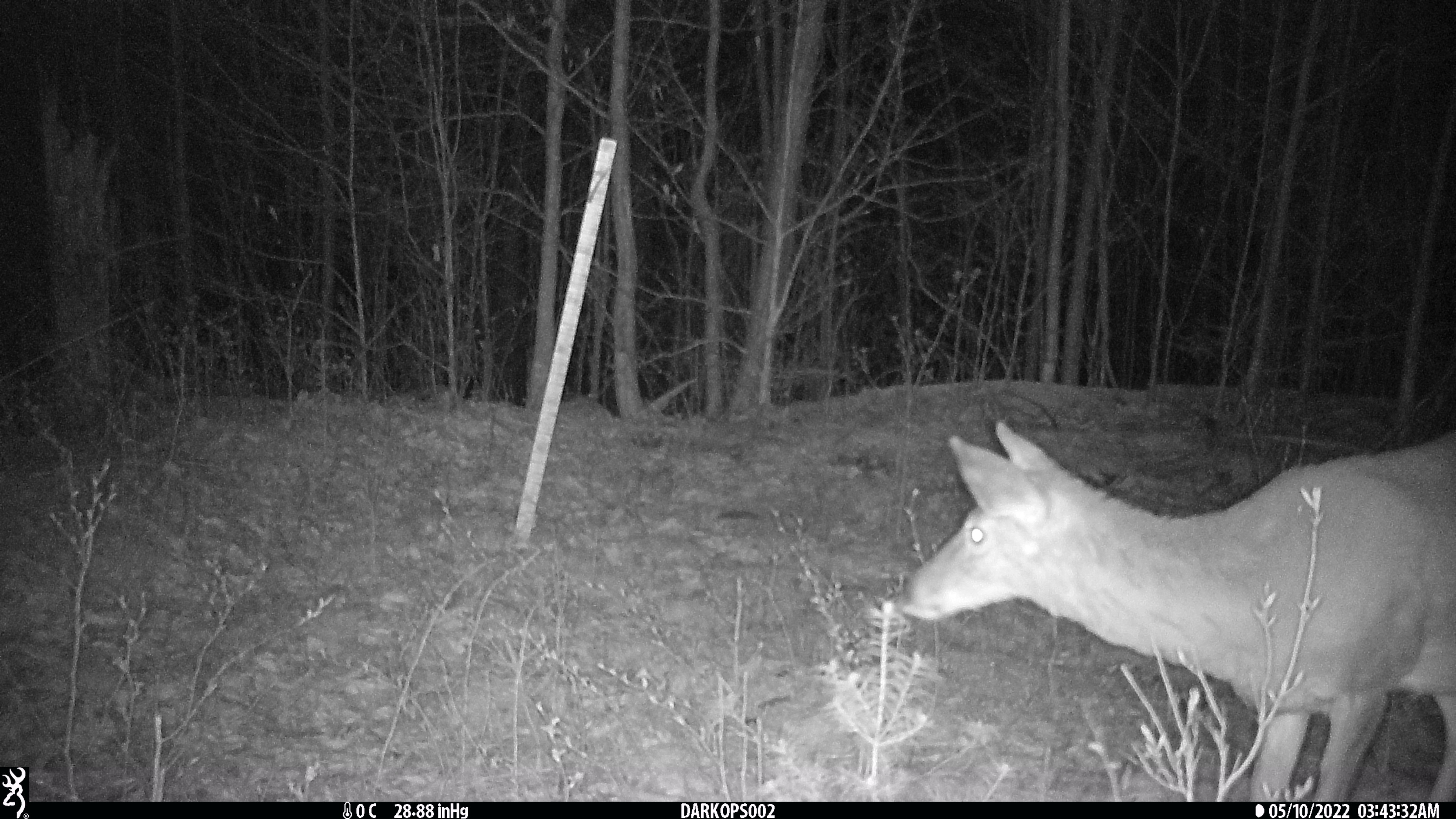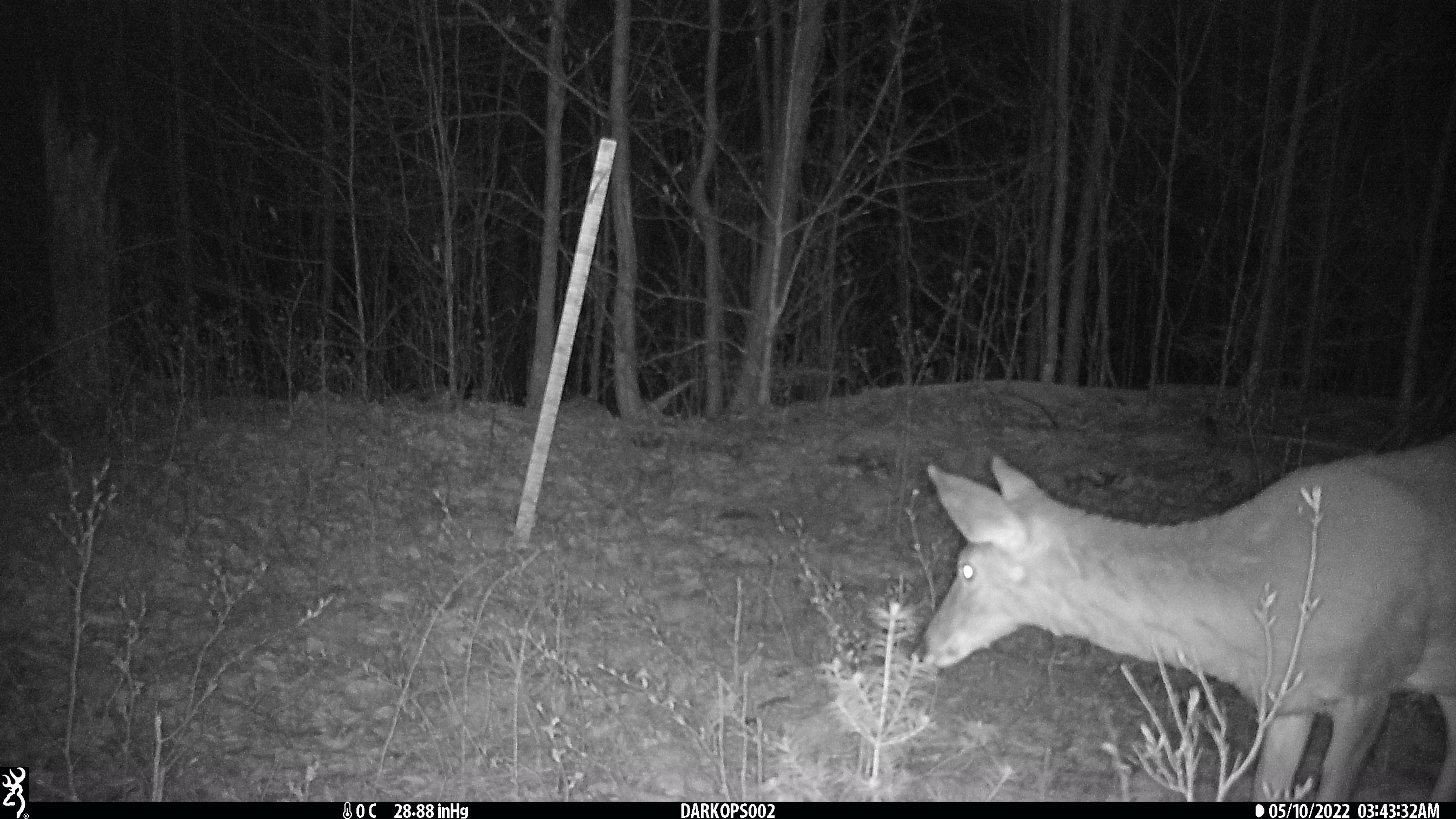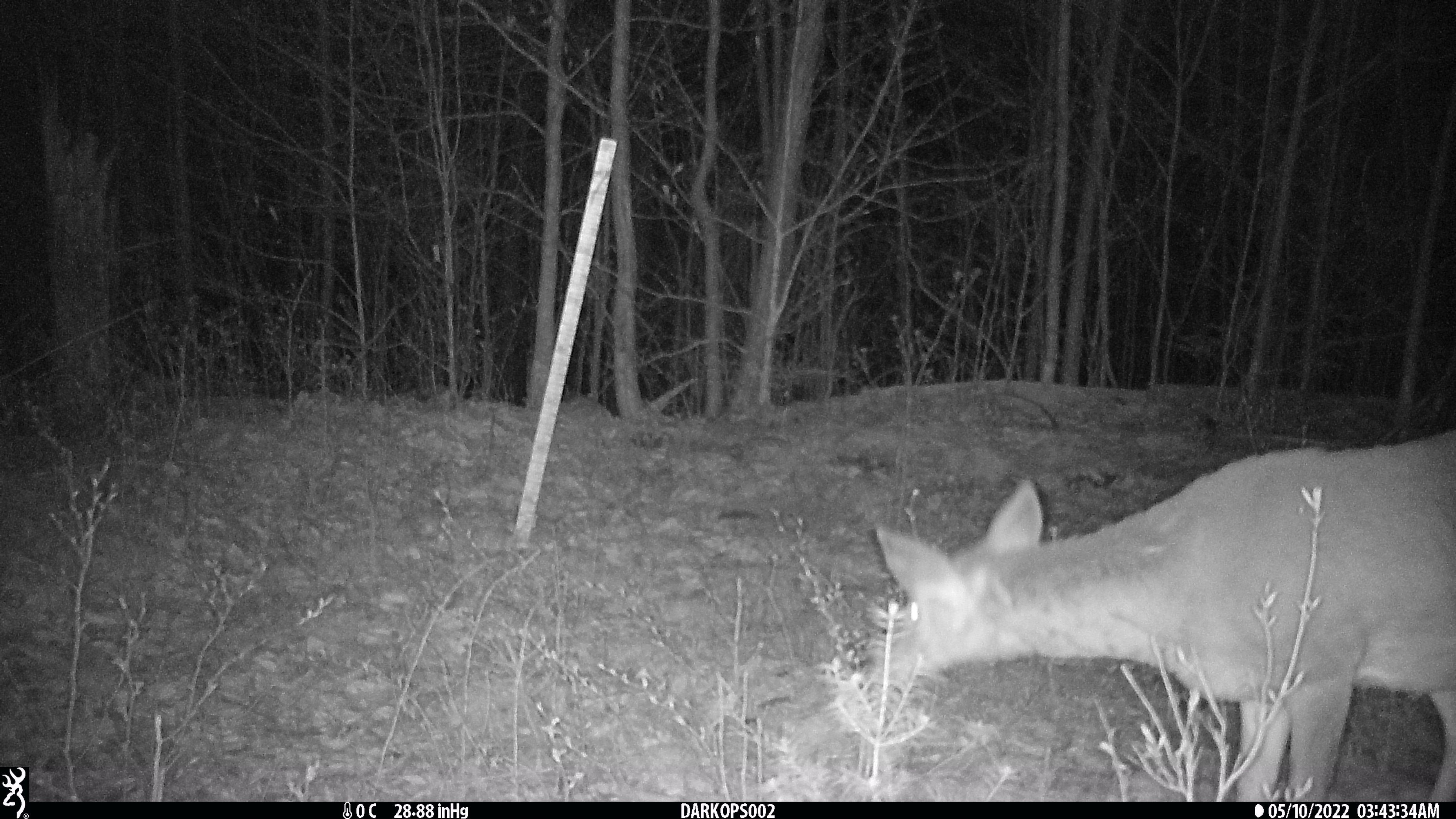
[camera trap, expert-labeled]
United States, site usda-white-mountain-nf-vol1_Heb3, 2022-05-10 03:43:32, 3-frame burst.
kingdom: Animalia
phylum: Chordata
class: Mammalia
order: Artiodactyla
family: Cervidae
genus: Odocoileus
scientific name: Odocoileus virginianus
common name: white-tailed deer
White-tailed deer (Odocoileus virginianus).